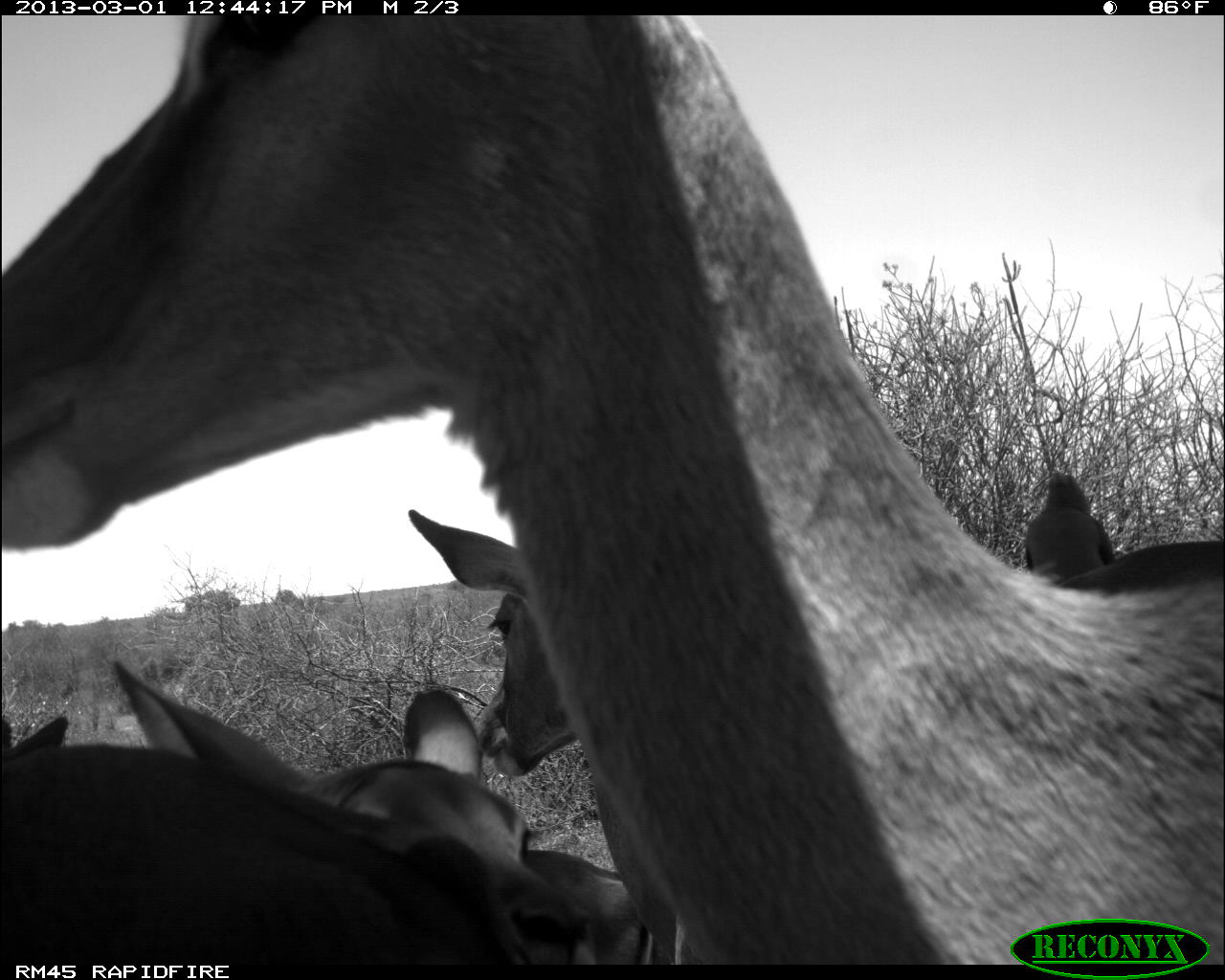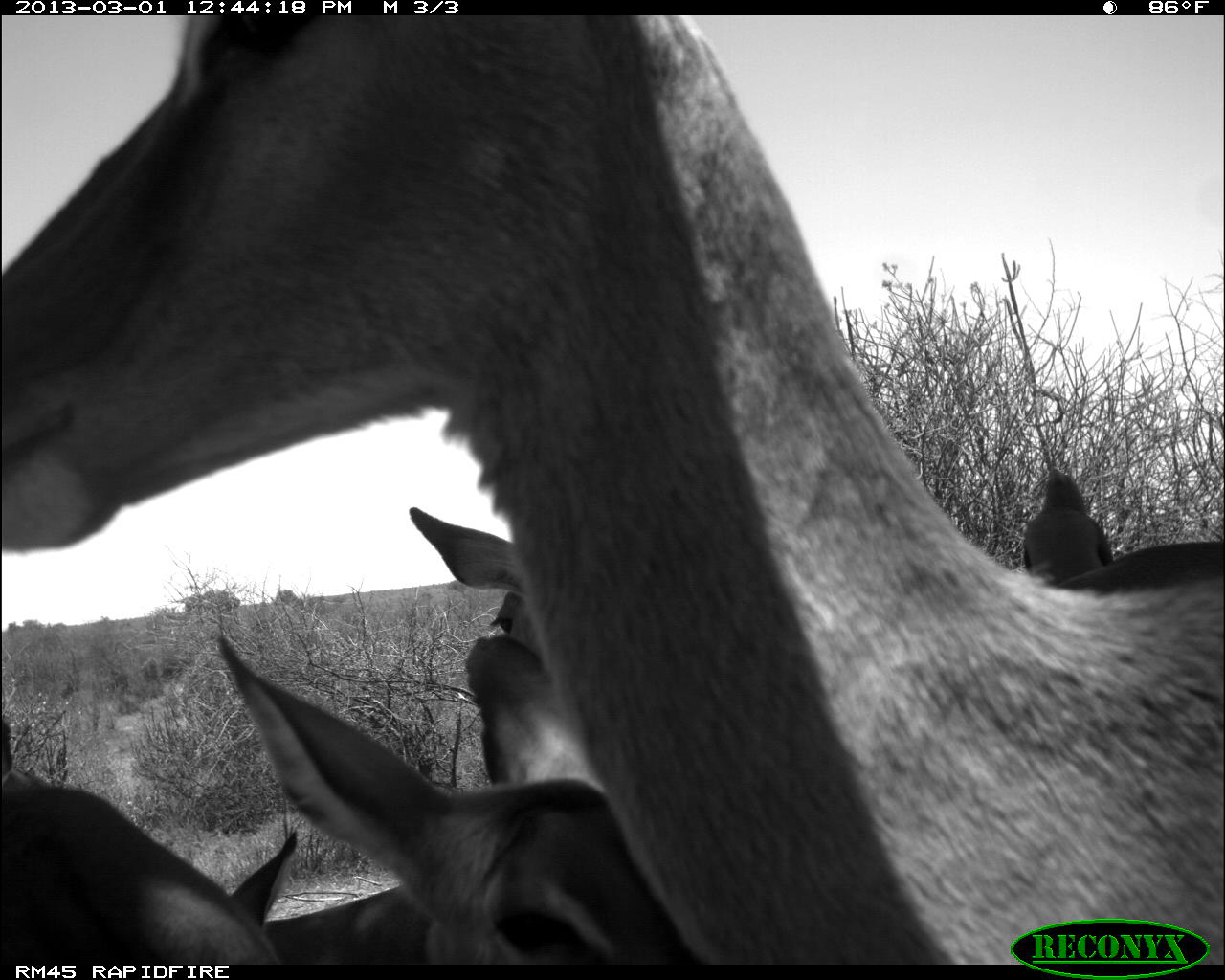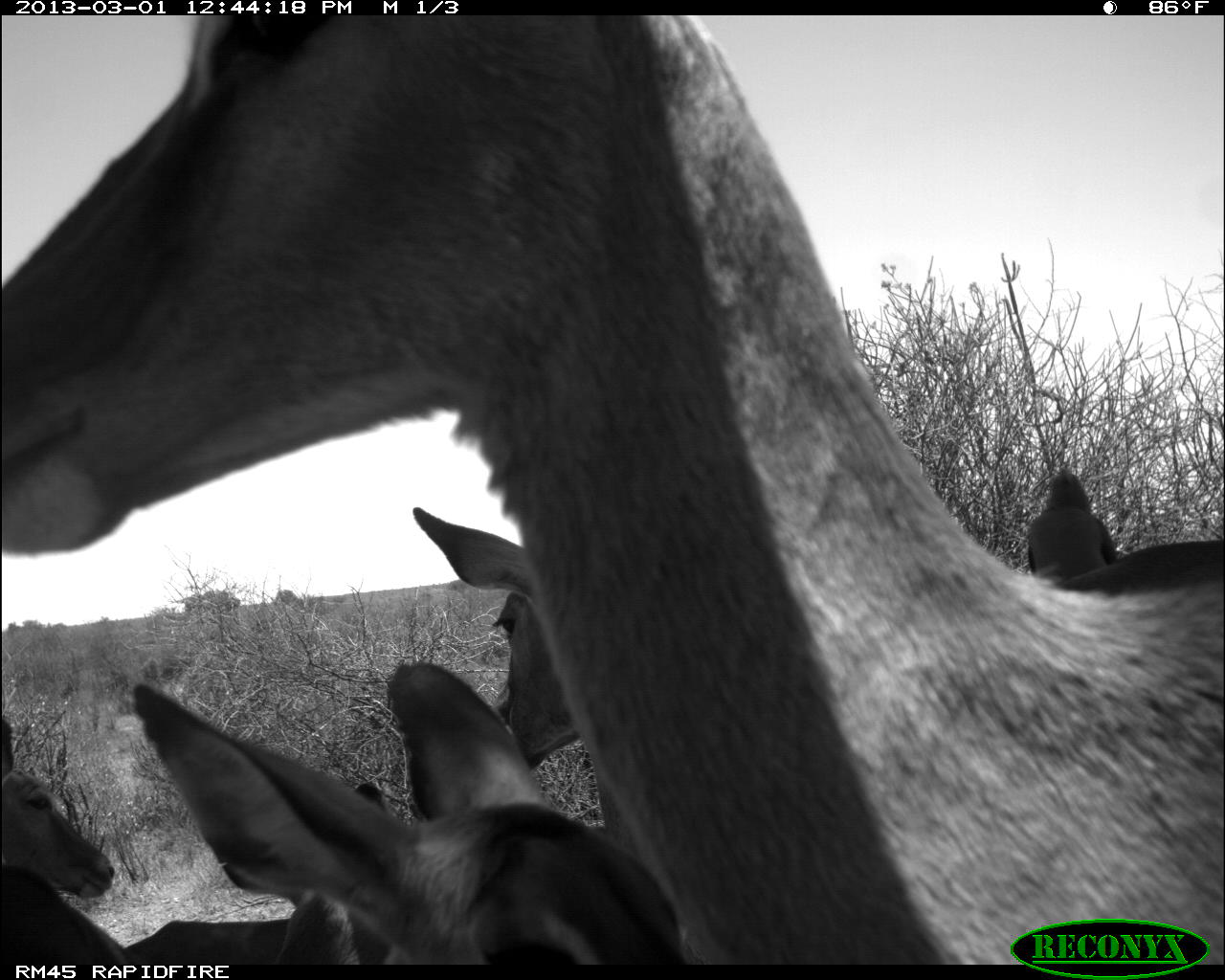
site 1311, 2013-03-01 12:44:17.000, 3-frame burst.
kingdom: Animalia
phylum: Chordata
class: Mammalia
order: Artiodactyla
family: Bovidae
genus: Aepyceros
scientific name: Aepyceros melampus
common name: impala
Aepyceros melampus (impala), count 5.